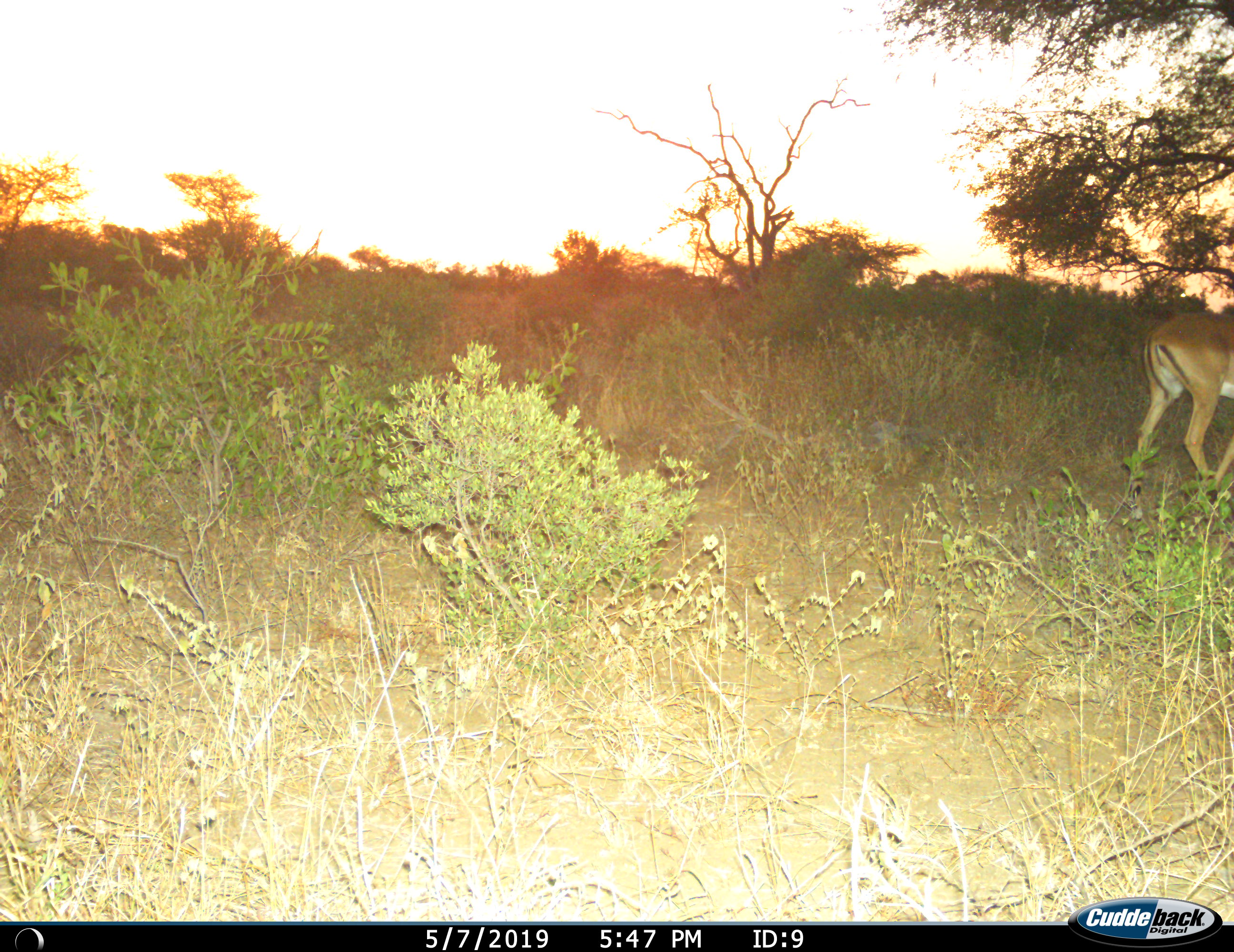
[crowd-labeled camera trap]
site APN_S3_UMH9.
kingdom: Animalia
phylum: Chordata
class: Mammalia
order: Artiodactyla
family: Bovidae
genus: Aepyceros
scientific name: Aepyceros melampus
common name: impala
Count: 1.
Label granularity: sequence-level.